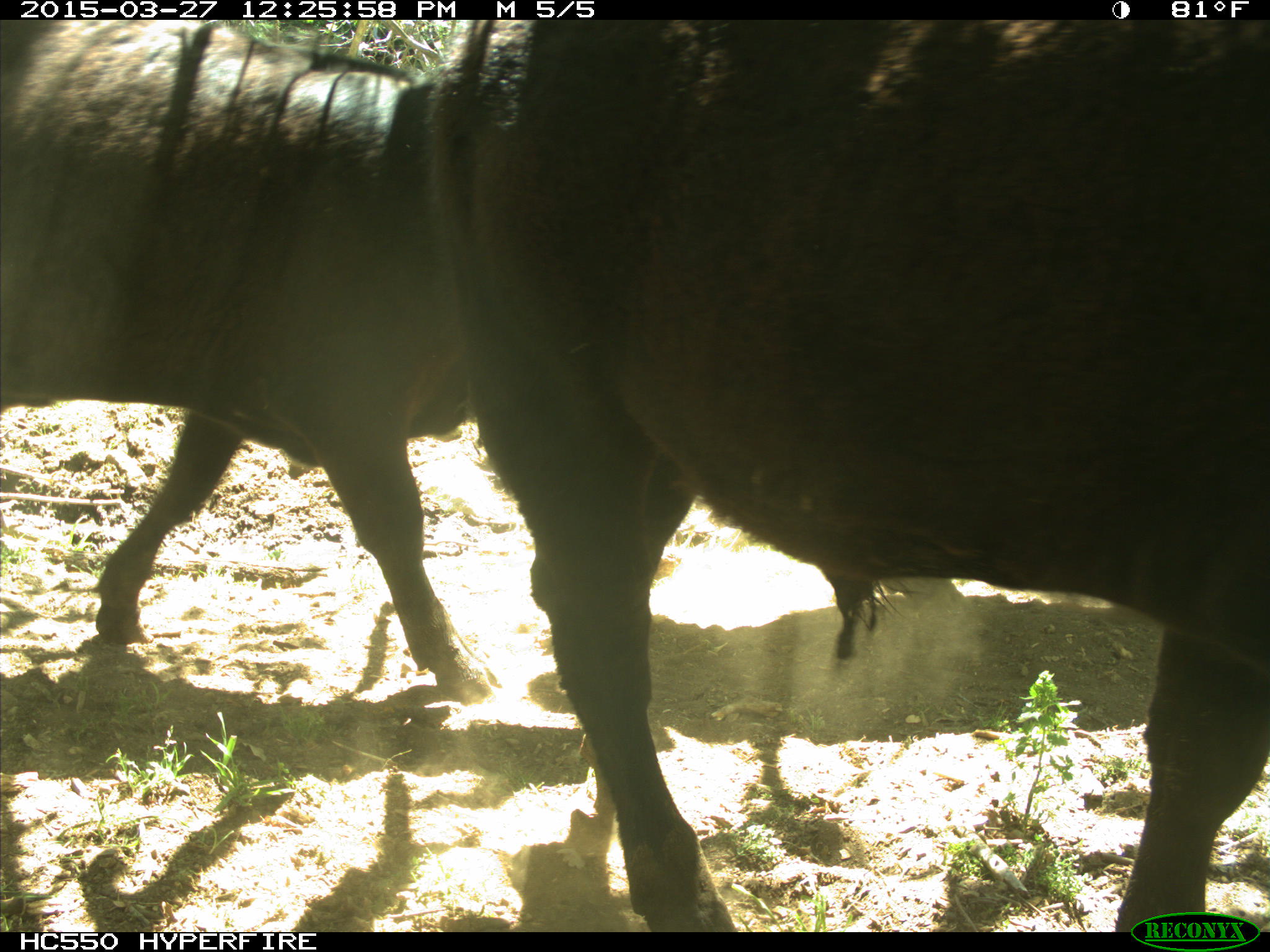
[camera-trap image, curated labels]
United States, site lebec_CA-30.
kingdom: Animalia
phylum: Chordata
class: Mammalia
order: Artiodactyla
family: Bovidae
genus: Bos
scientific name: Bos taurus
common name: domestic cow